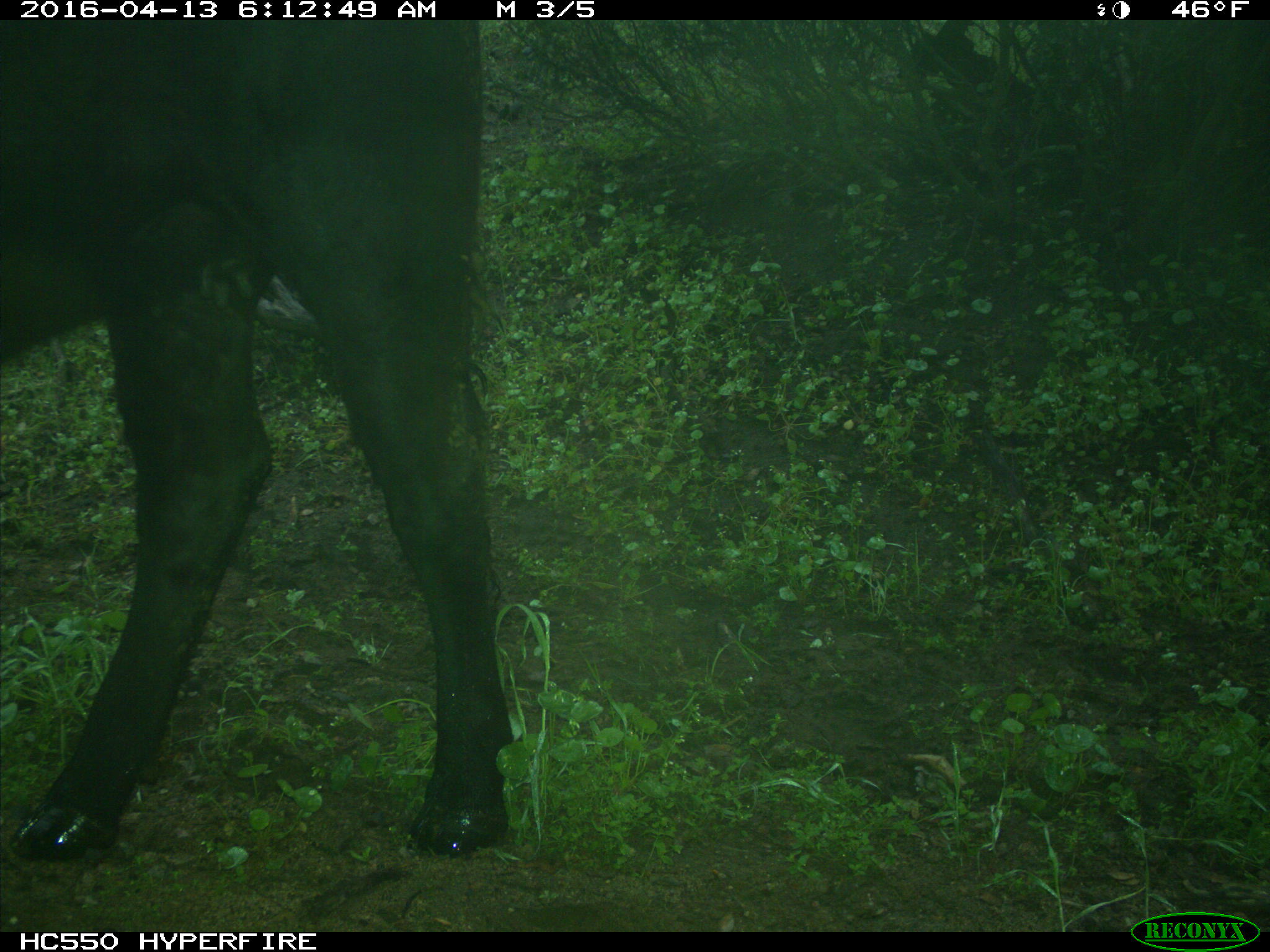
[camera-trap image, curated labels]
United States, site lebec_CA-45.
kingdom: Animalia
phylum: Chordata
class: Mammalia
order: Artiodactyla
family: Bovidae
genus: Bos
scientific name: Bos taurus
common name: domestic cow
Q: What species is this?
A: Bos taurus (domestic cow).